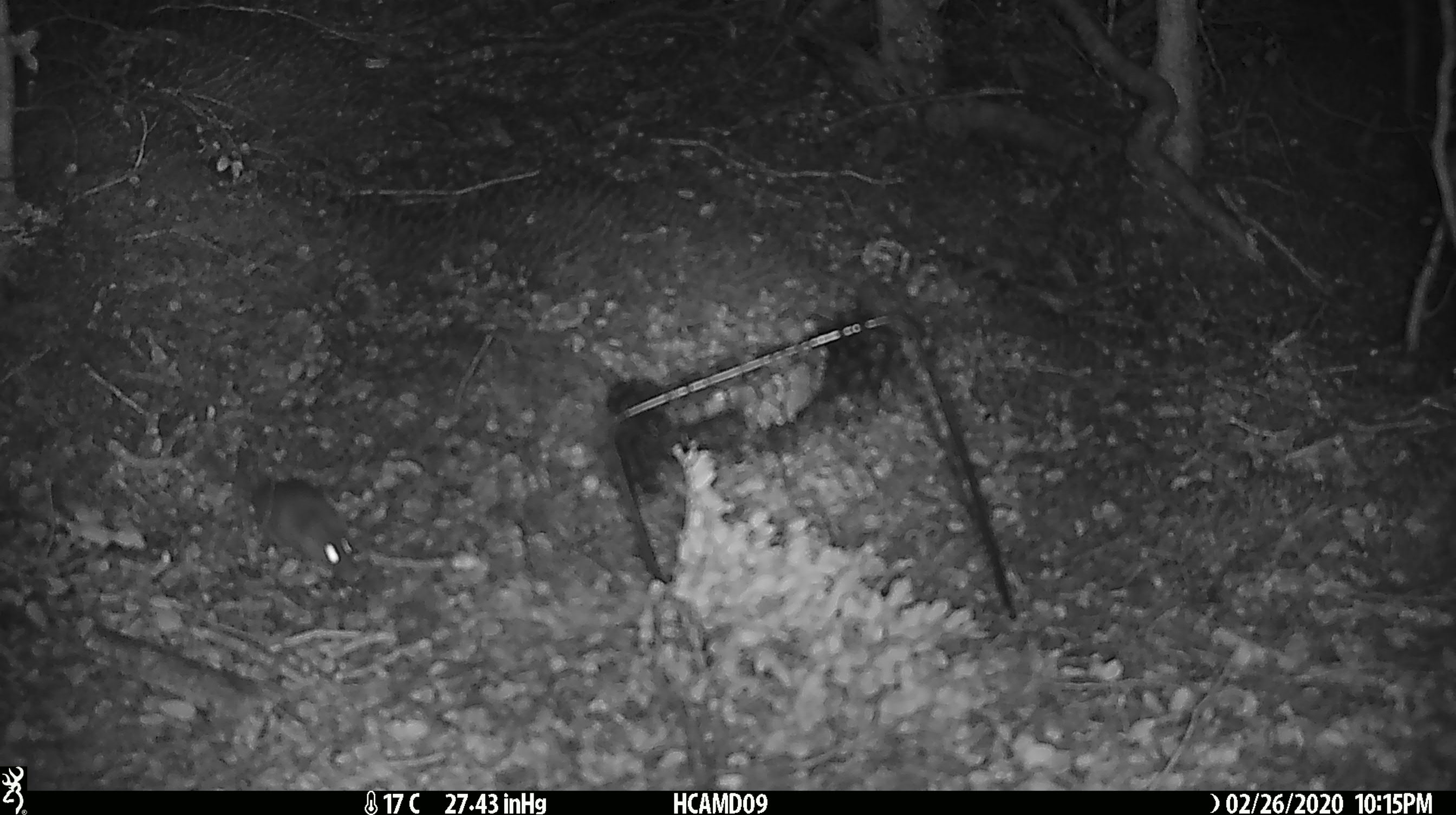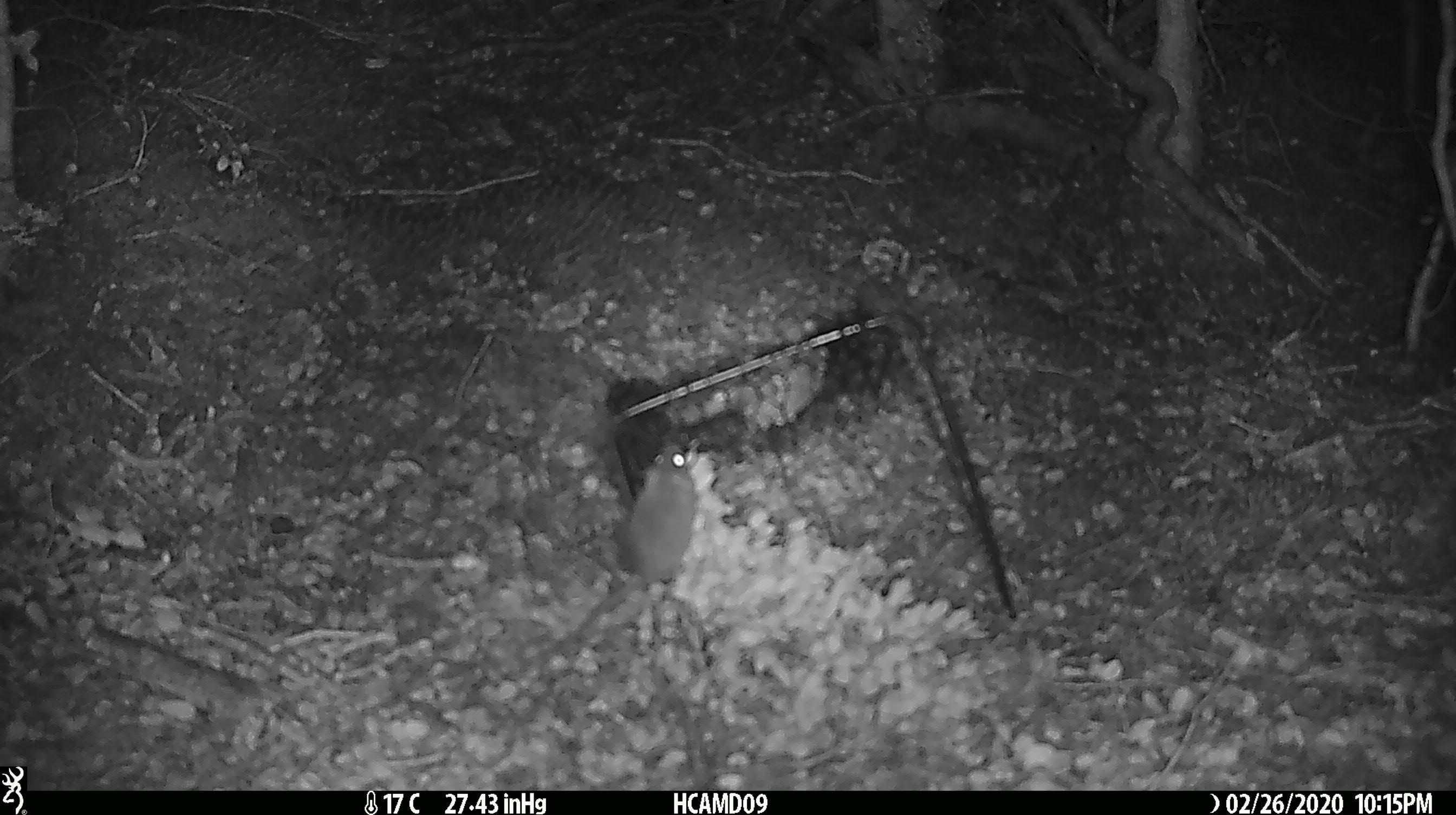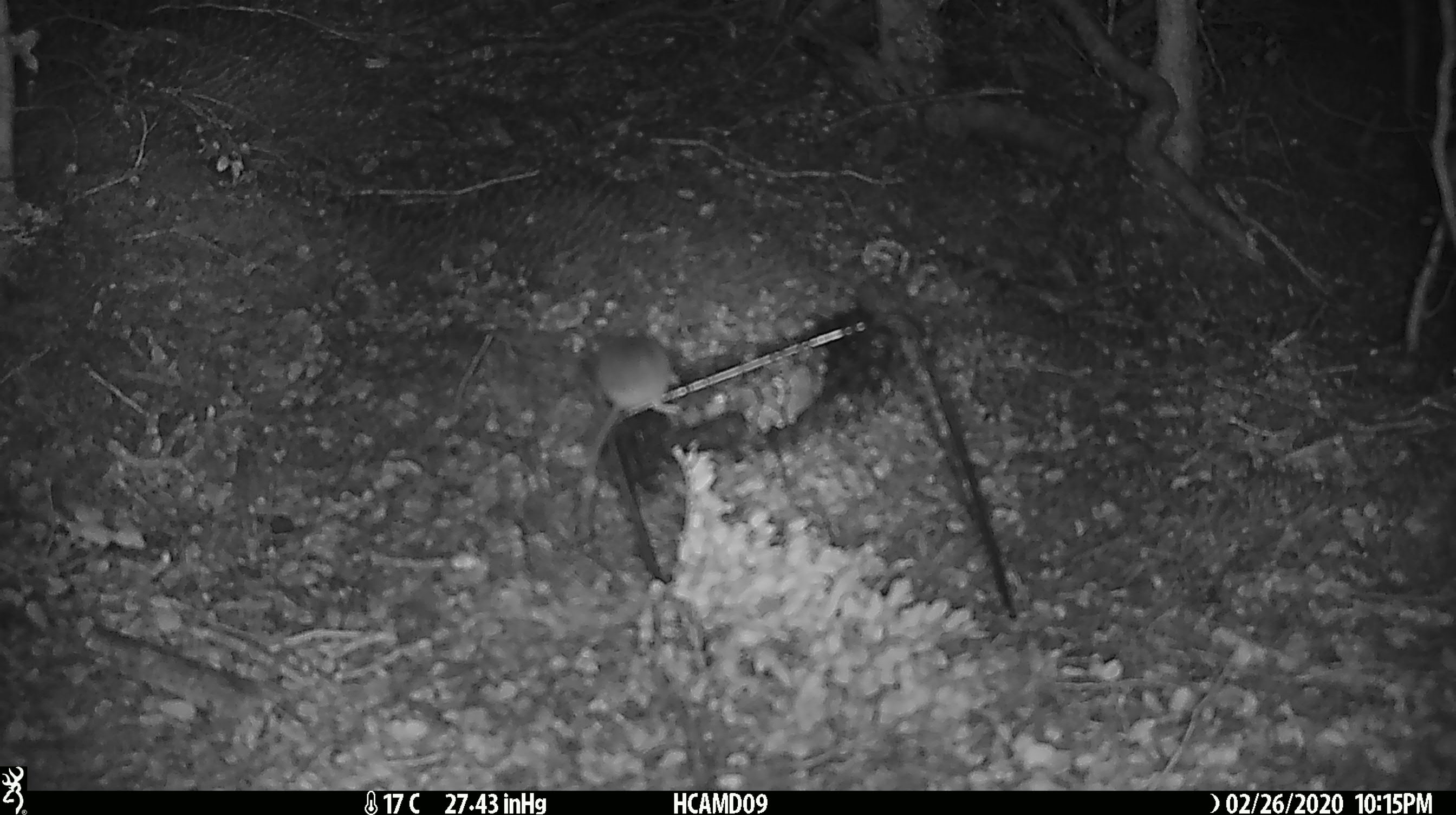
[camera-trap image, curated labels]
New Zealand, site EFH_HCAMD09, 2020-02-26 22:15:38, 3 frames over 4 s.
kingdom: Animalia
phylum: Chordata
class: Mammalia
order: Rodentia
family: Muridae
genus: Mus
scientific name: Mus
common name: mouse